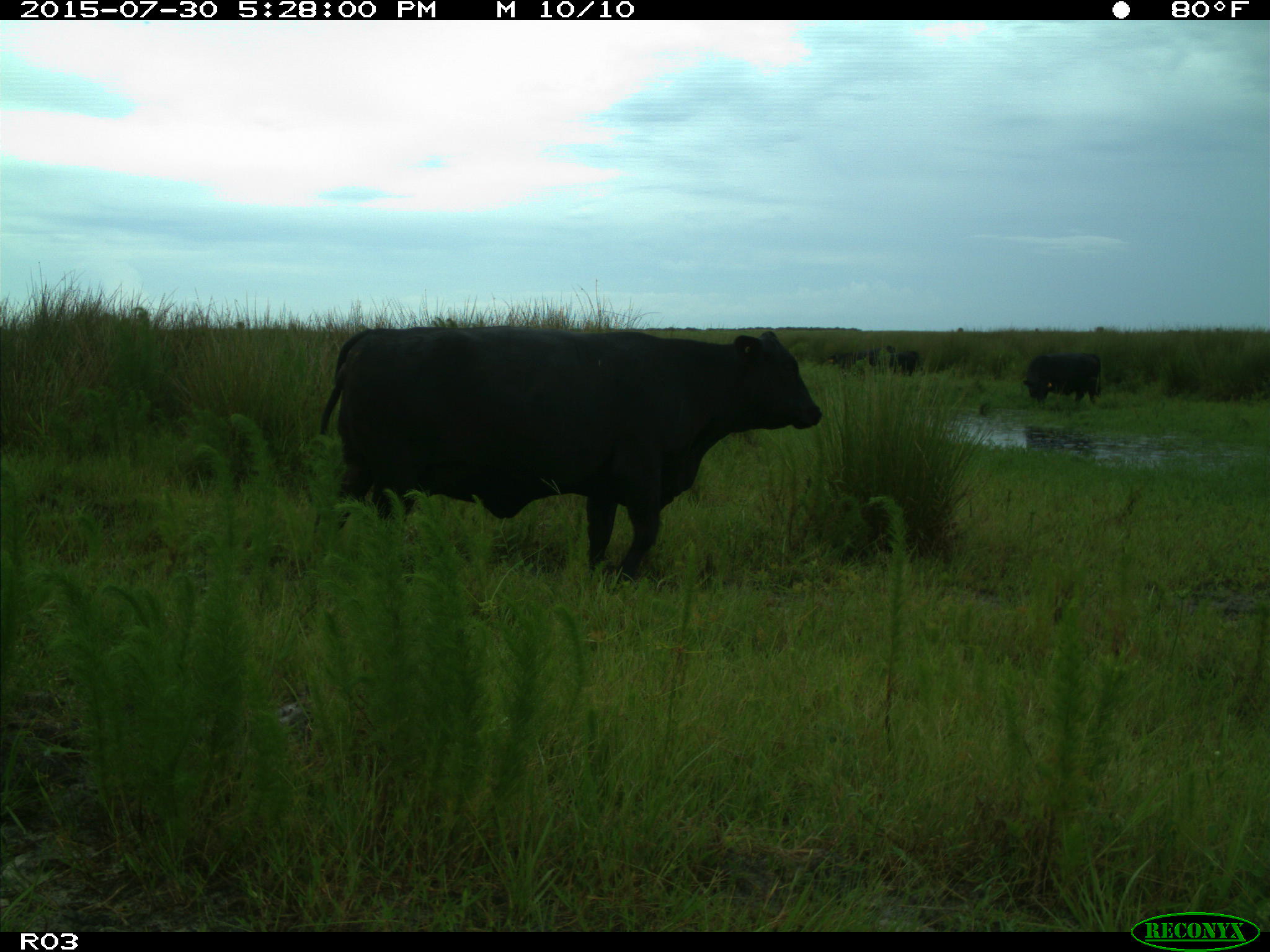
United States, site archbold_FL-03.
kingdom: Animalia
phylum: Chordata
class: Mammalia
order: Artiodactyla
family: Bovidae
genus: Bos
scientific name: Bos taurus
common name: domestic cow